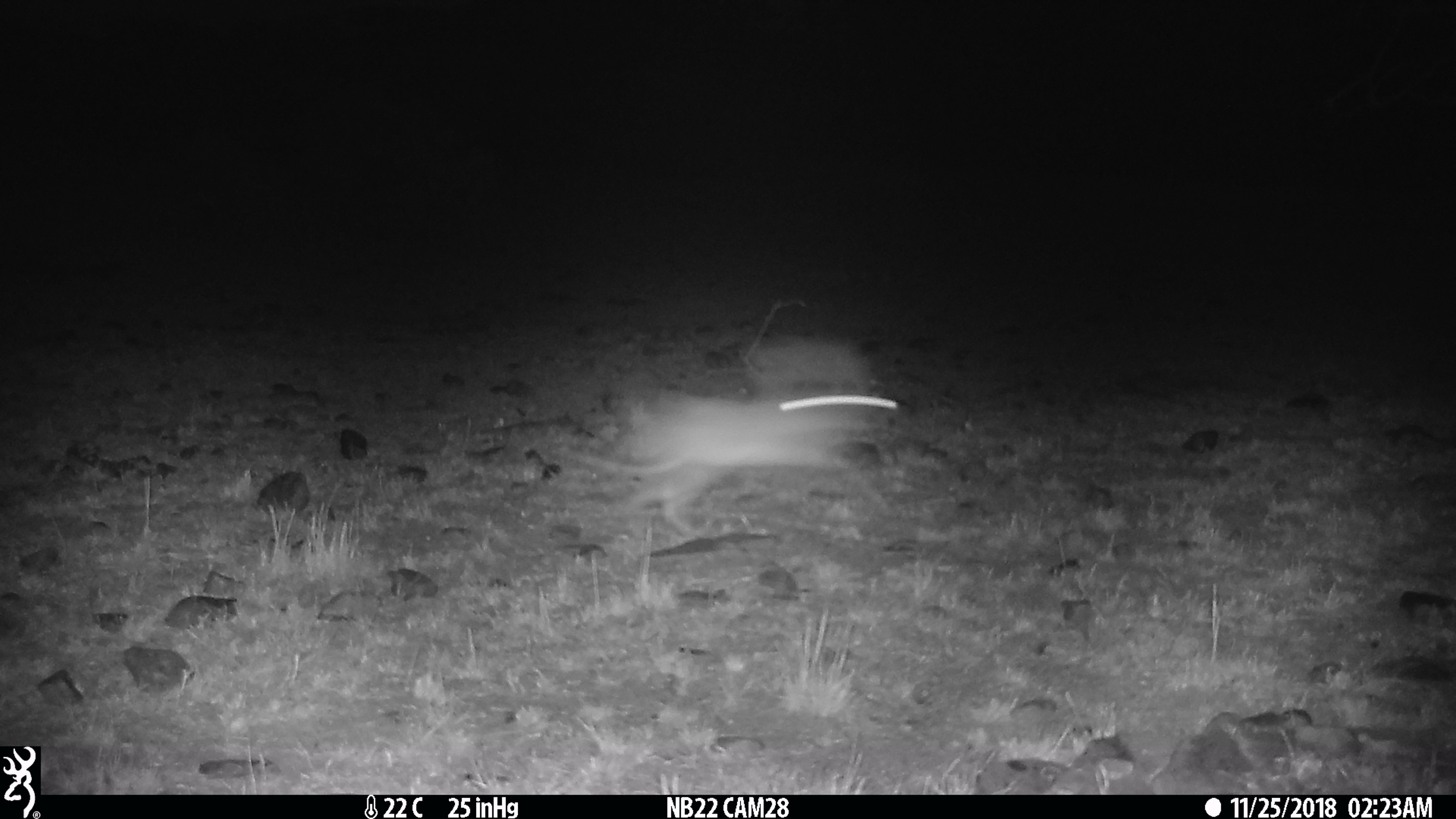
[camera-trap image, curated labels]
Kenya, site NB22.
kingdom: Animalia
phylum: Chordata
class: Mammalia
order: Lagomorpha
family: Leporidae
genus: Lepus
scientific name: Lepus capensis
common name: cape hare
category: hare